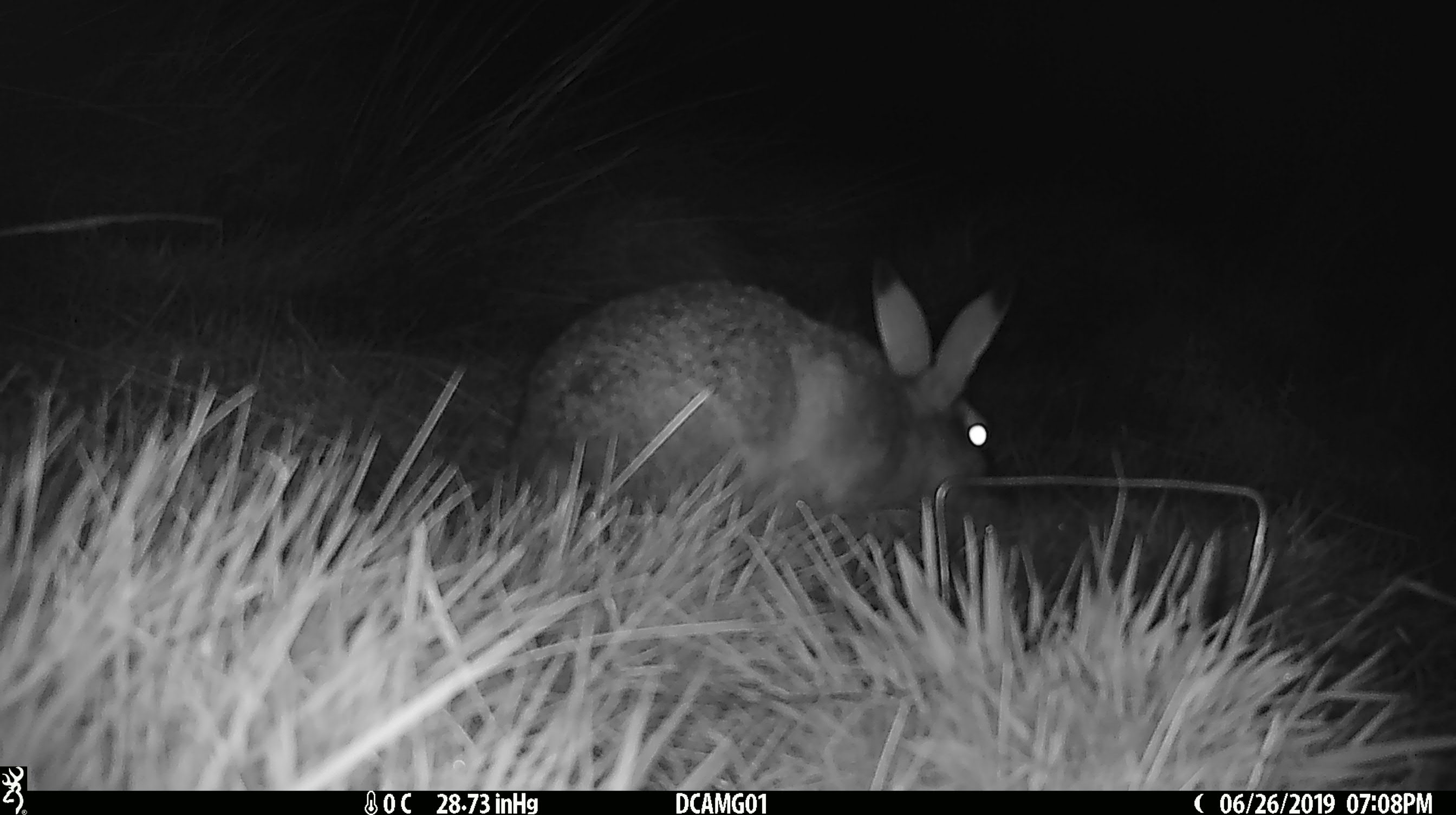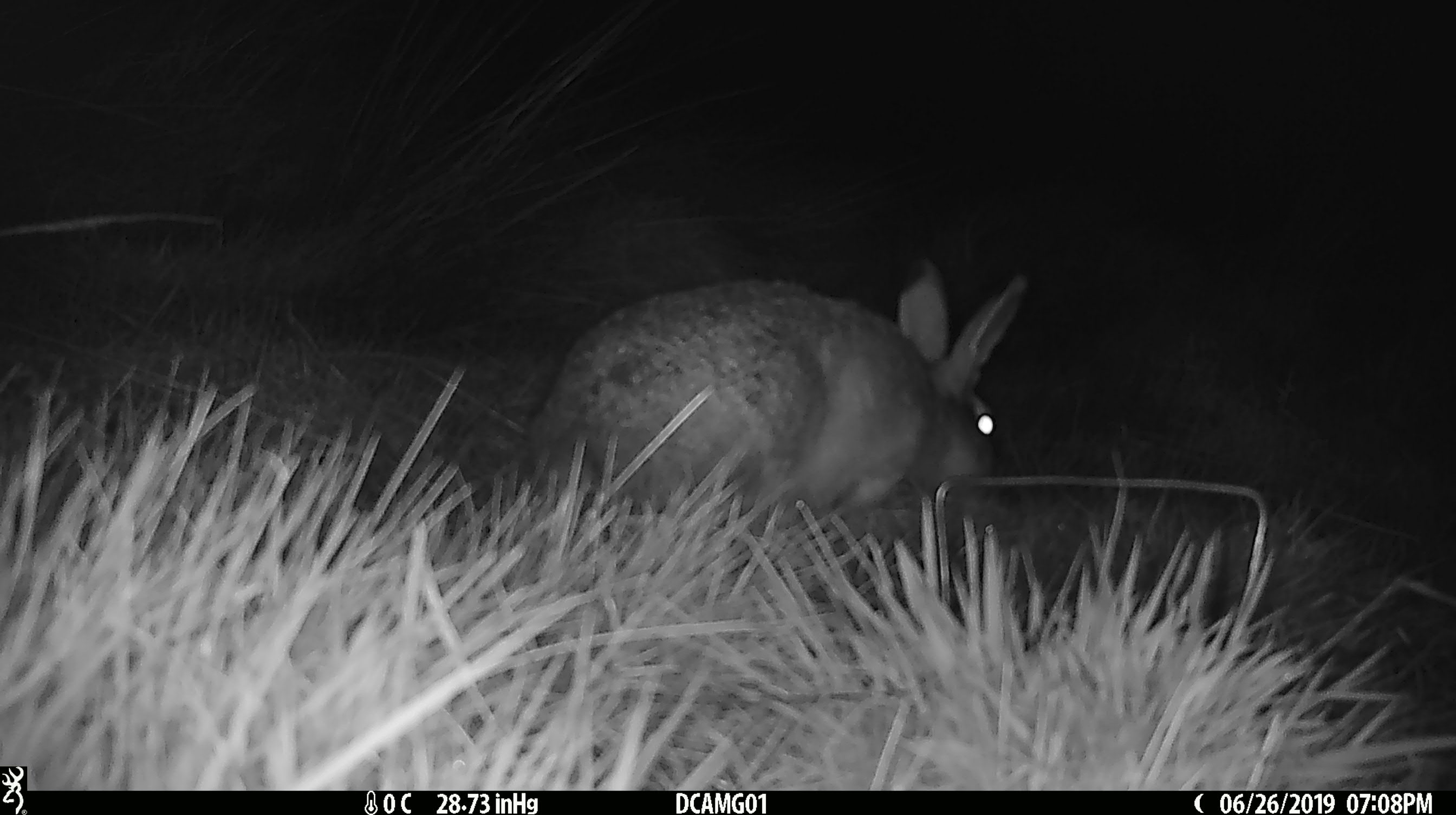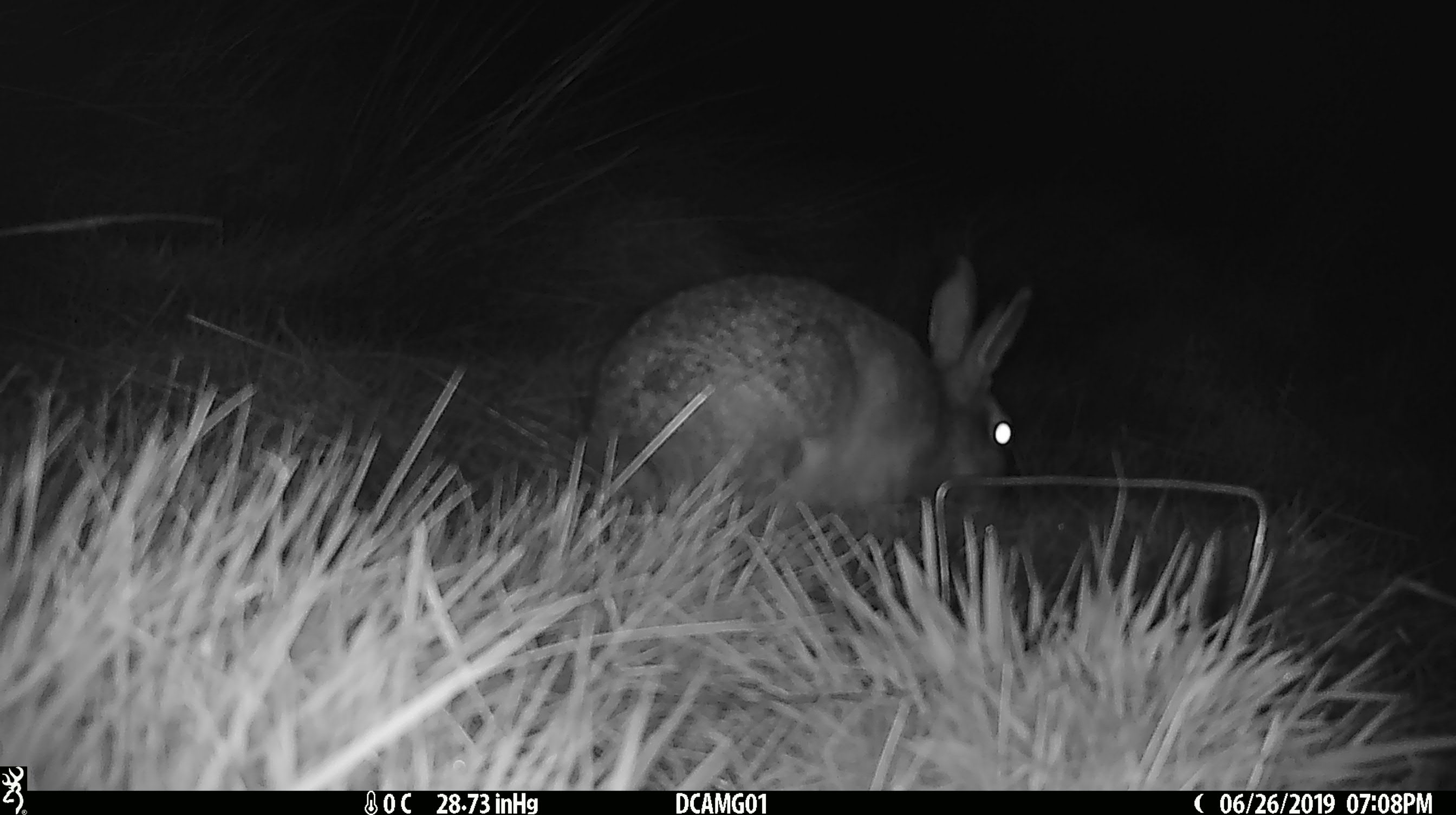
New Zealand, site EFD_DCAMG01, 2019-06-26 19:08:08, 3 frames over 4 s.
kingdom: Animalia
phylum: Chordata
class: Mammalia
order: Lagomorpha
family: Leporidae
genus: Lepus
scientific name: Lepus europaeus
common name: brown hare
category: hare